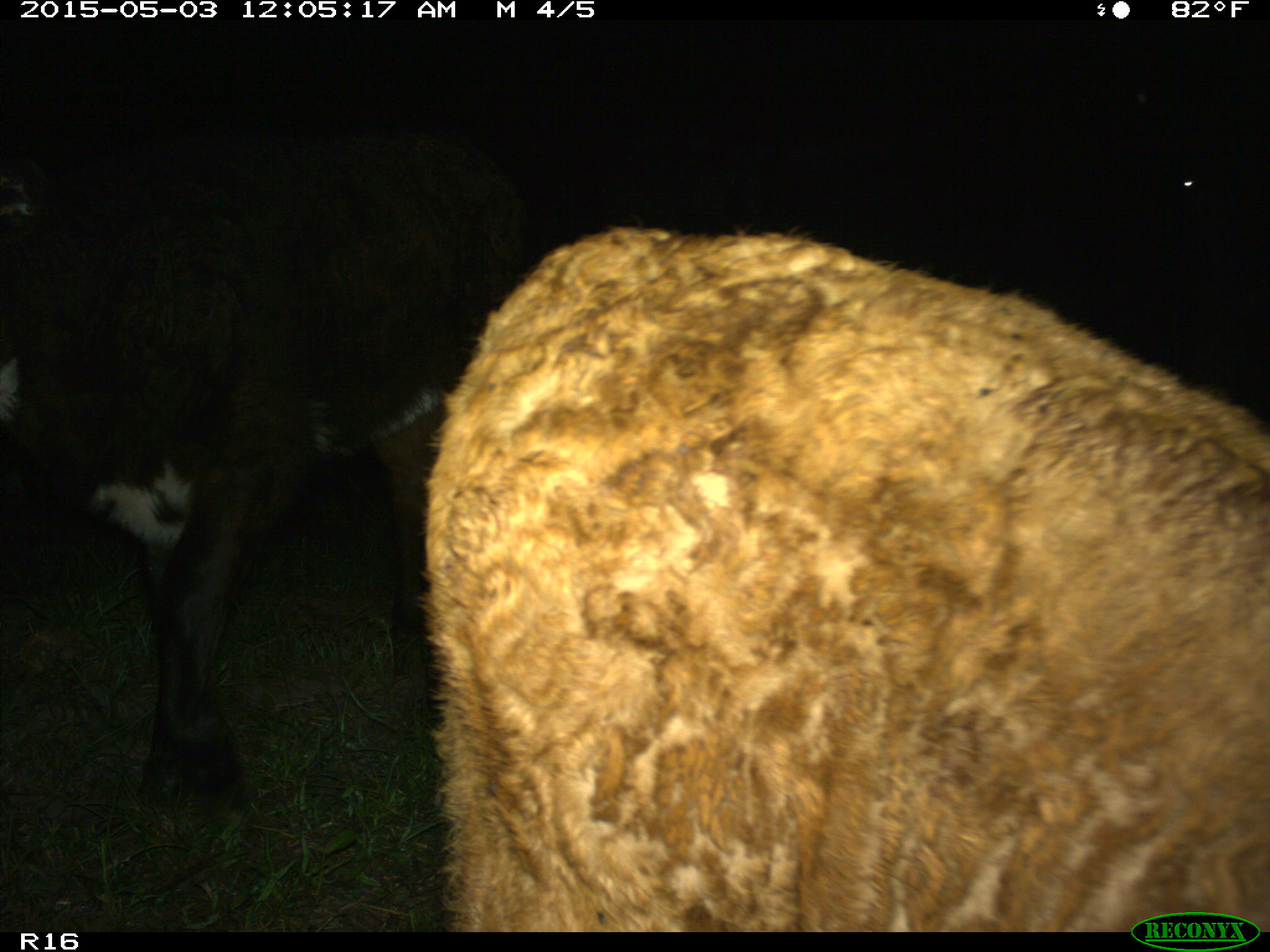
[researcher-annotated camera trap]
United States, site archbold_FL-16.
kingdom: Animalia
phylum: Chordata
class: Mammalia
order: Artiodactyla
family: Bovidae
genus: Bos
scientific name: Bos taurus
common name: domestic cow